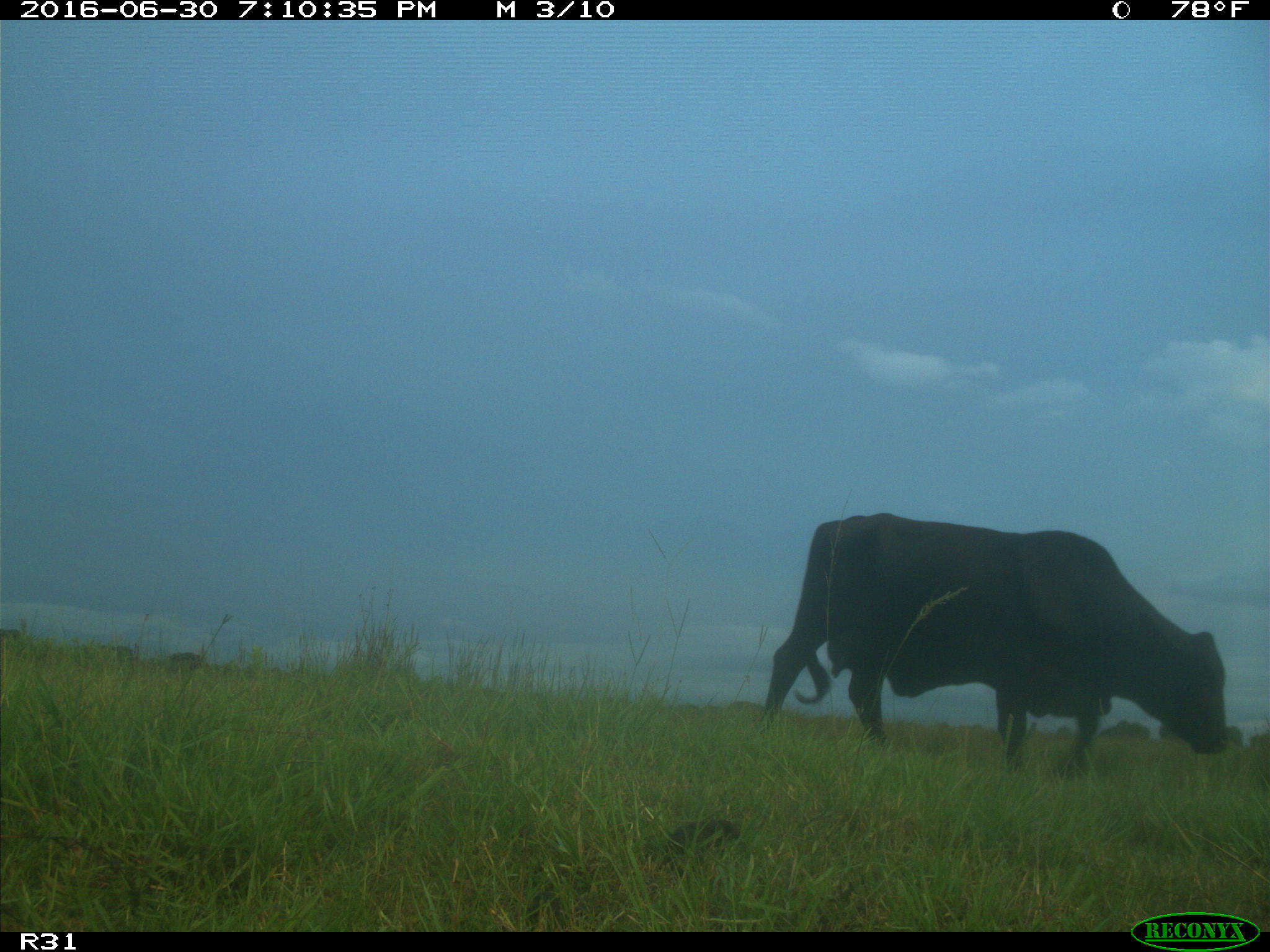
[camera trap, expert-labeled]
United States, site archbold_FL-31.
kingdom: Animalia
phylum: Chordata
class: Mammalia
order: Artiodactyla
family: Bovidae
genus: Bos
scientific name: Bos taurus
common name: domestic cow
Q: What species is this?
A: Bos taurus (domestic cow).